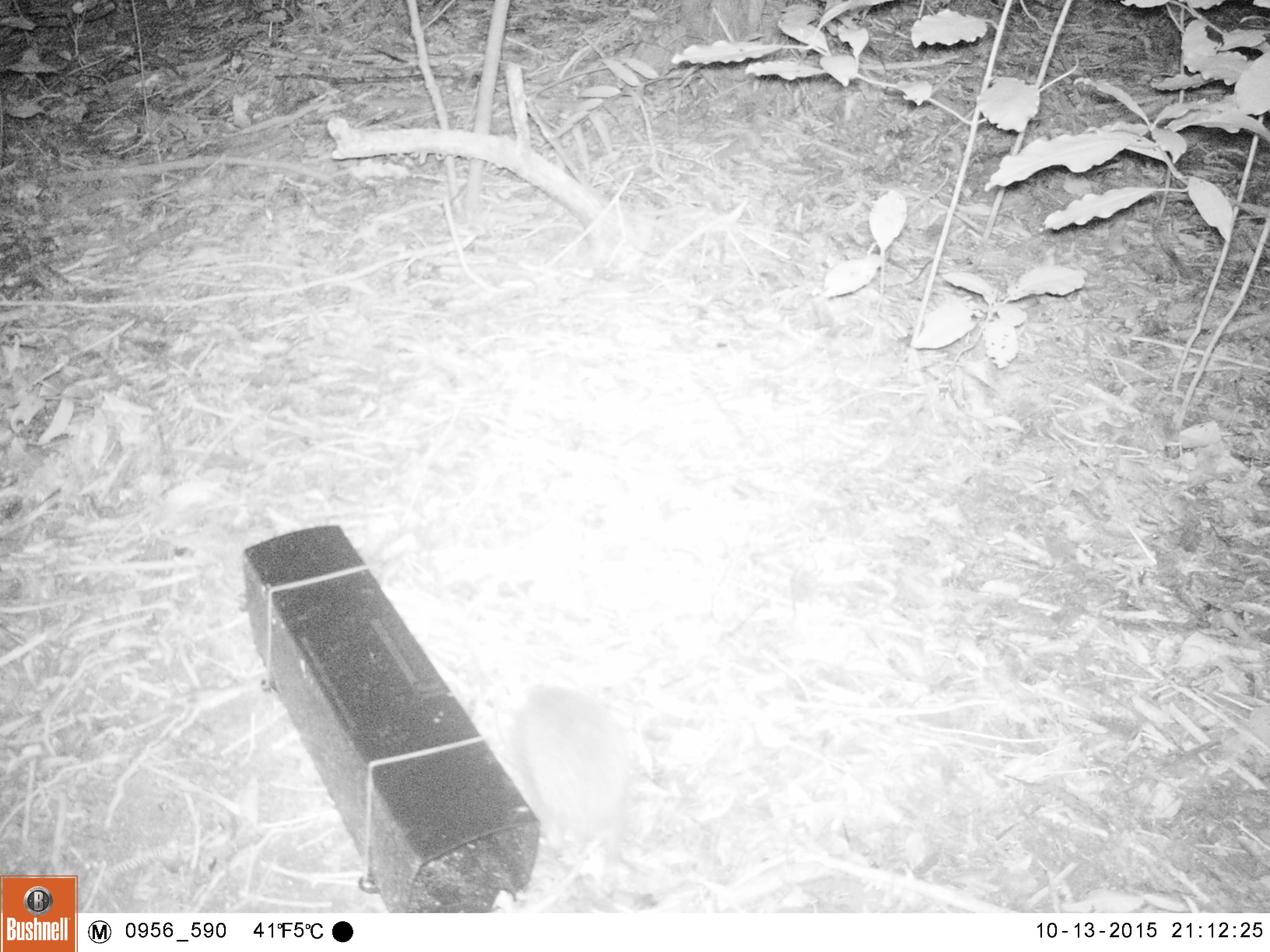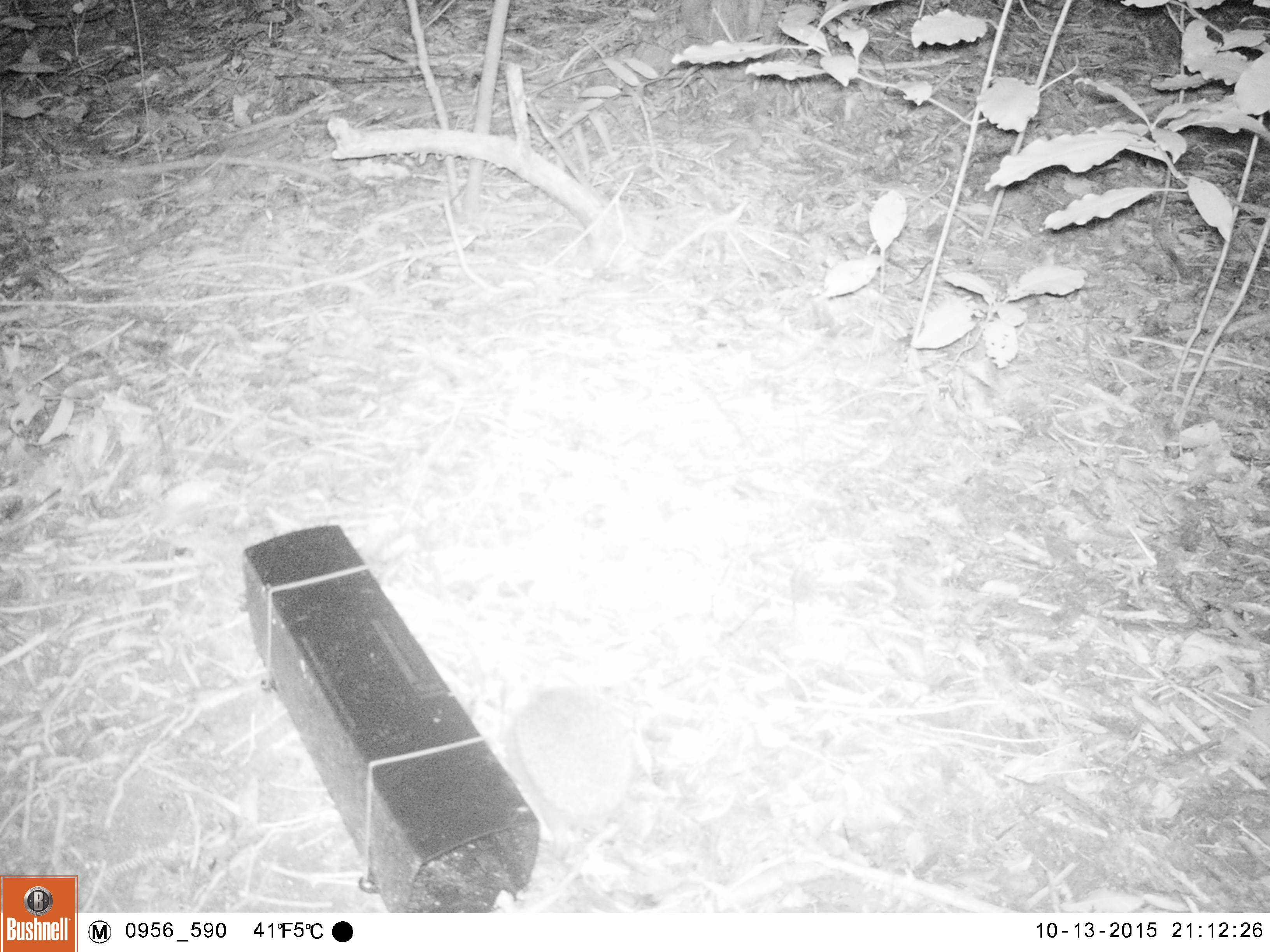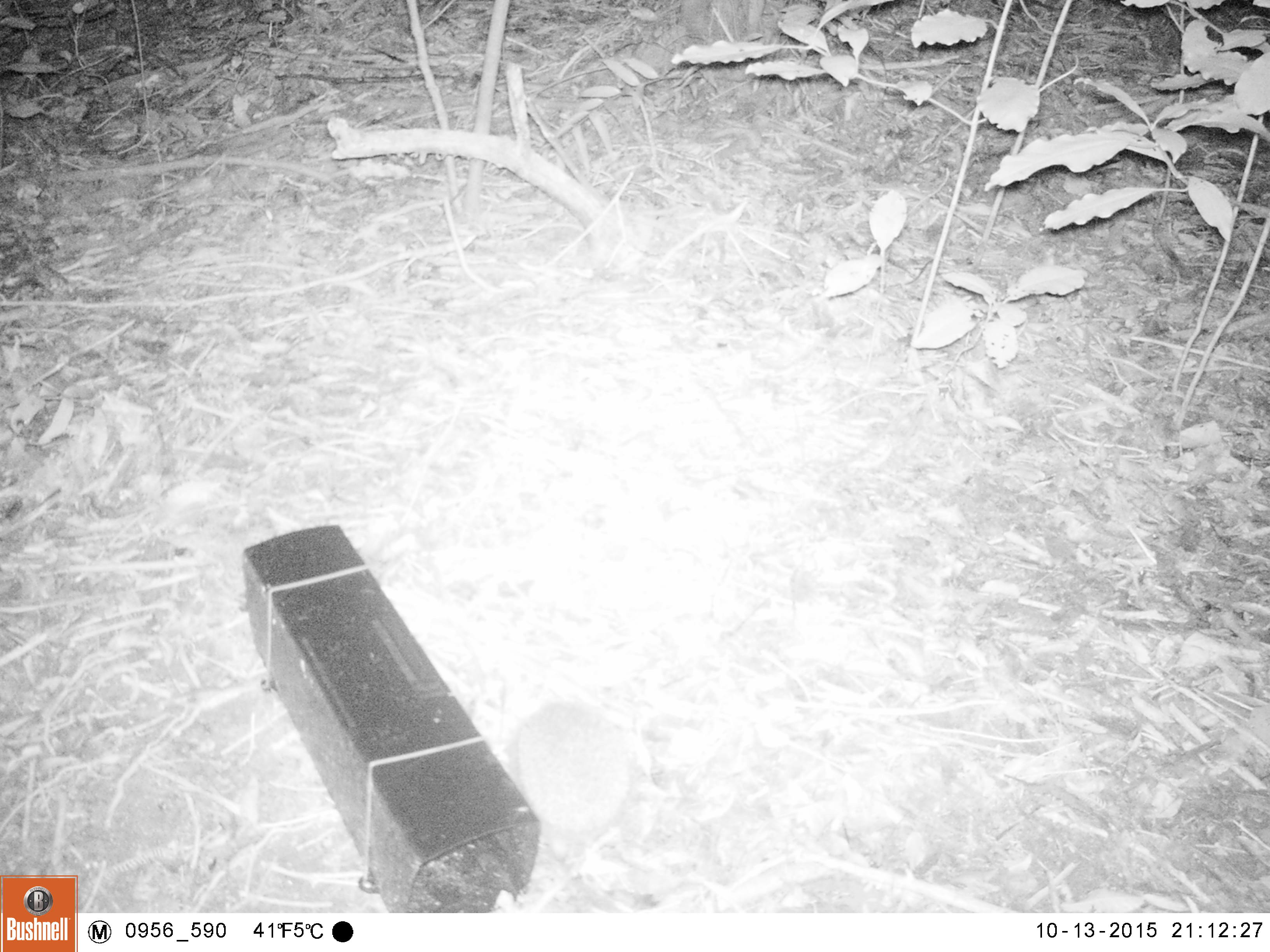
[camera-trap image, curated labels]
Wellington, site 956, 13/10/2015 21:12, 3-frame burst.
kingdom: Animalia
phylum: Chordata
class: Mammalia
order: Eulipotyphla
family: Erinaceidae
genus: Erinaceus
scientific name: Erinaceus europaeus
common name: hedgehog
Hedgehog (Erinaceus europaeus).